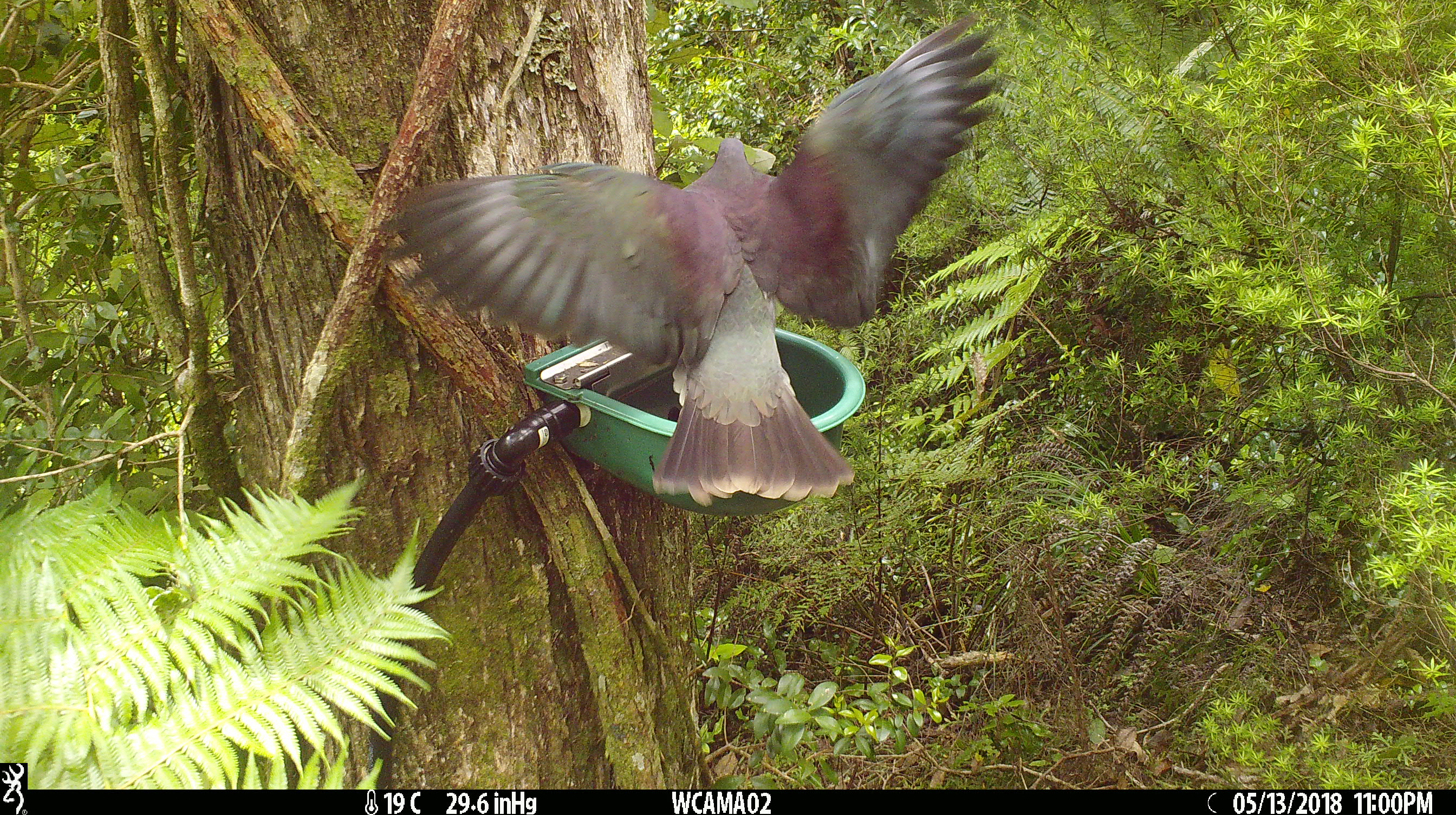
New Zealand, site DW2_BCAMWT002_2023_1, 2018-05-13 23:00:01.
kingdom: Animalia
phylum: Chordata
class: Aves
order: Columbiformes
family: Columbidae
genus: Hemiphaga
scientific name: Hemiphaga novaeseelandiae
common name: new zealand pigeon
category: kereru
Kereru (new zealand pigeon) (Hemiphaga novaeseelandiae).